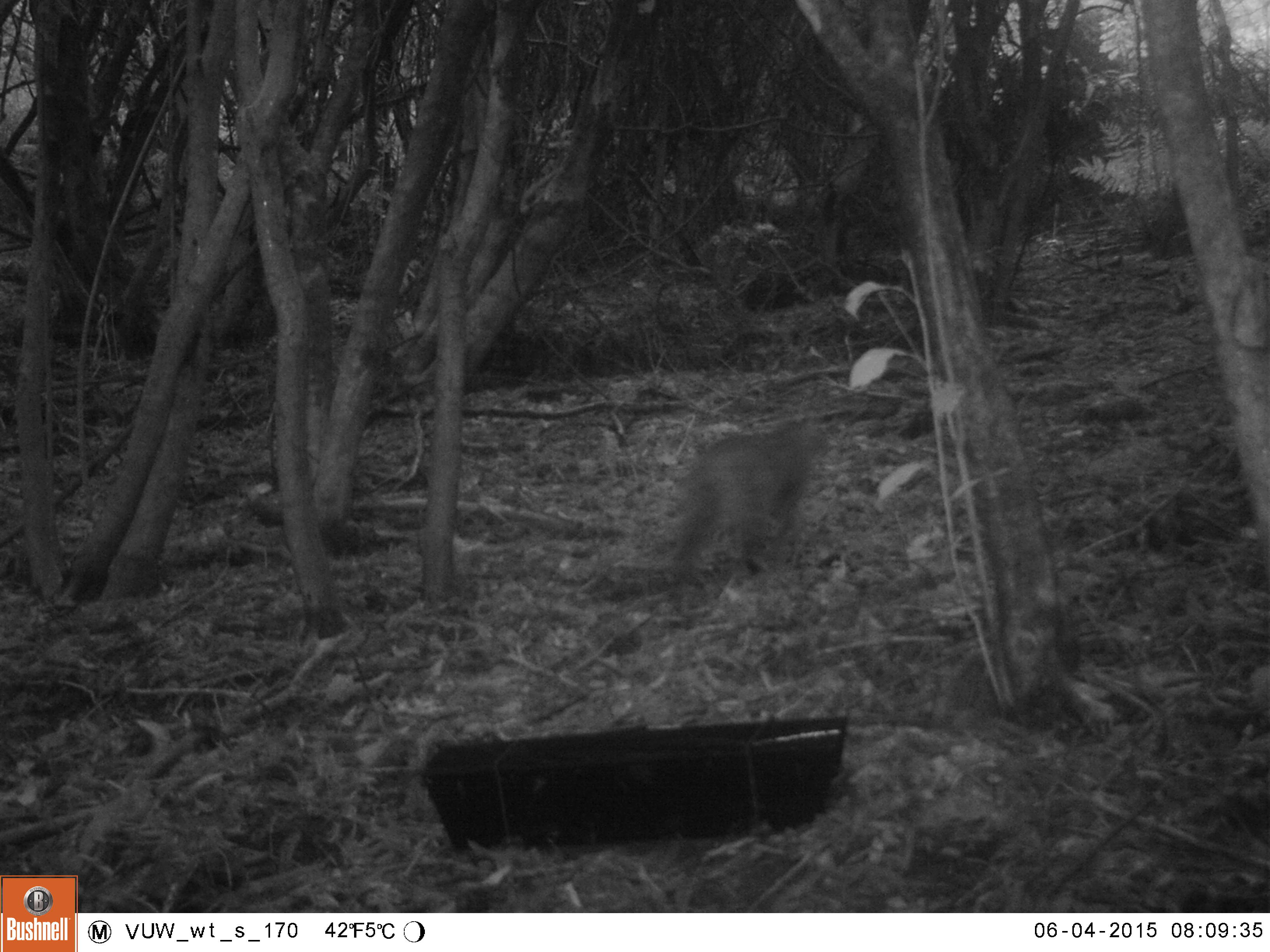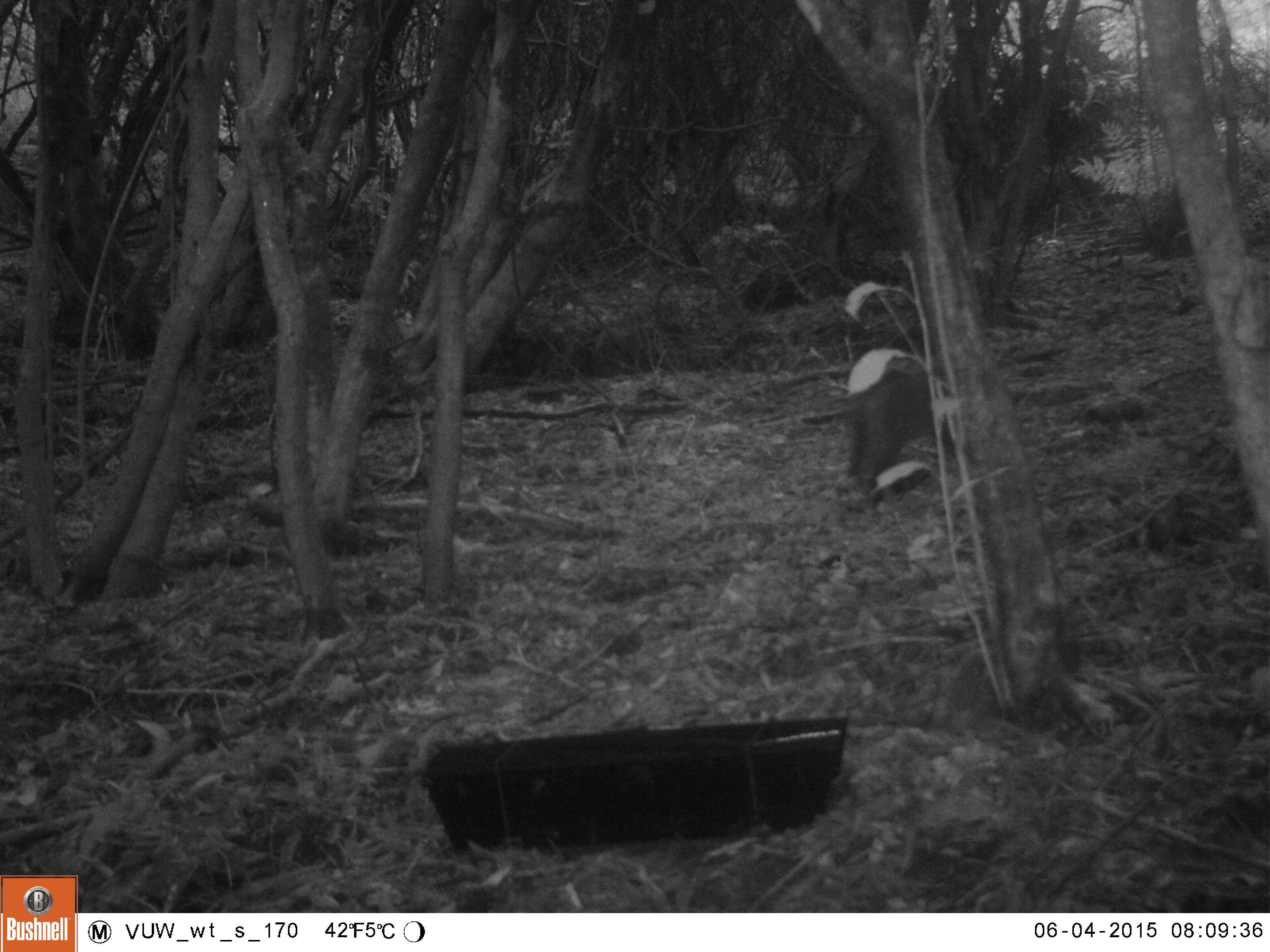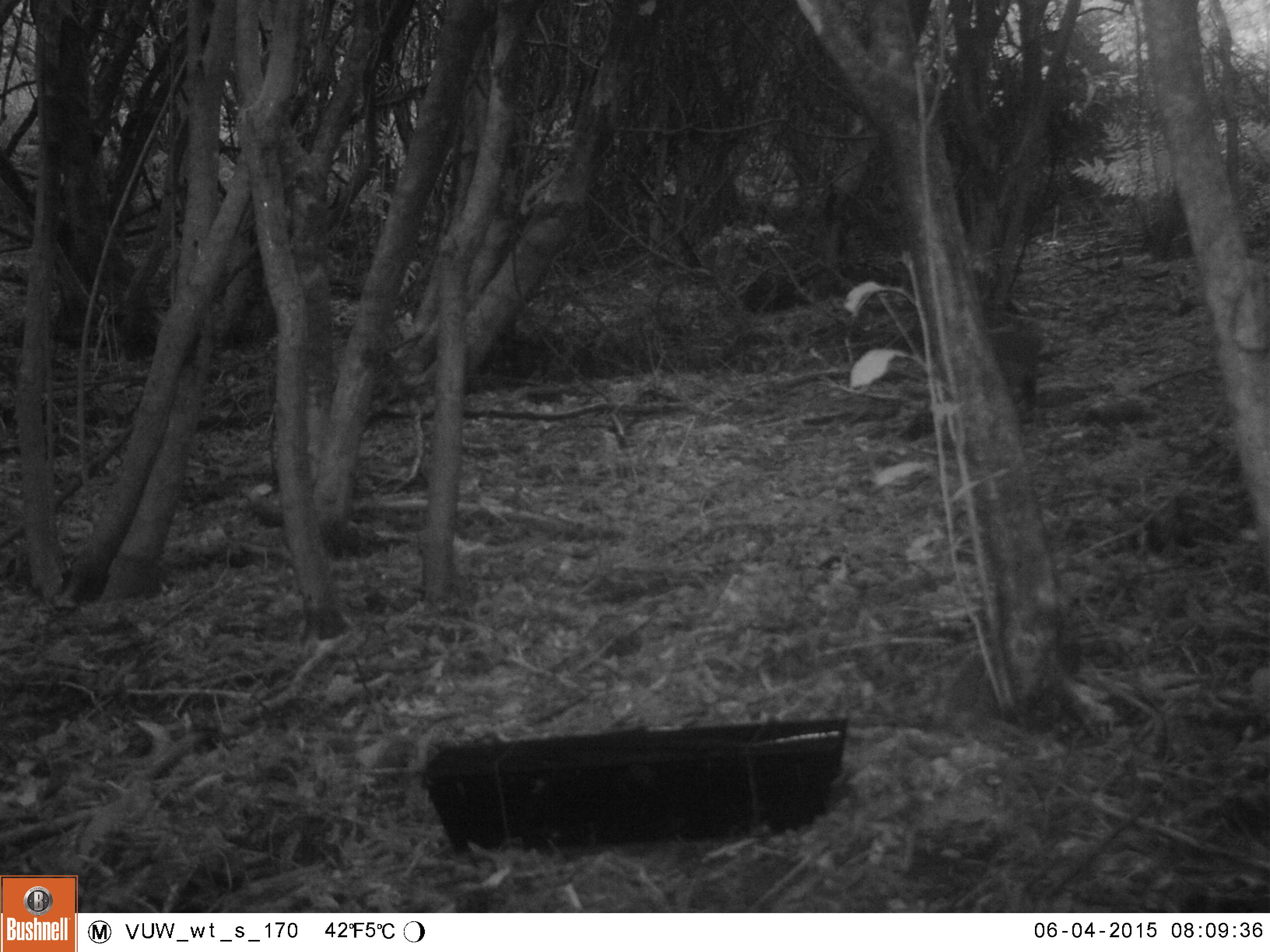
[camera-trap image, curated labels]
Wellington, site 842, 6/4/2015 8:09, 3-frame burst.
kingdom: Animalia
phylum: Chordata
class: Mammalia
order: Carnivora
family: Felidae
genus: Felis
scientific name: Felis catus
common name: cat